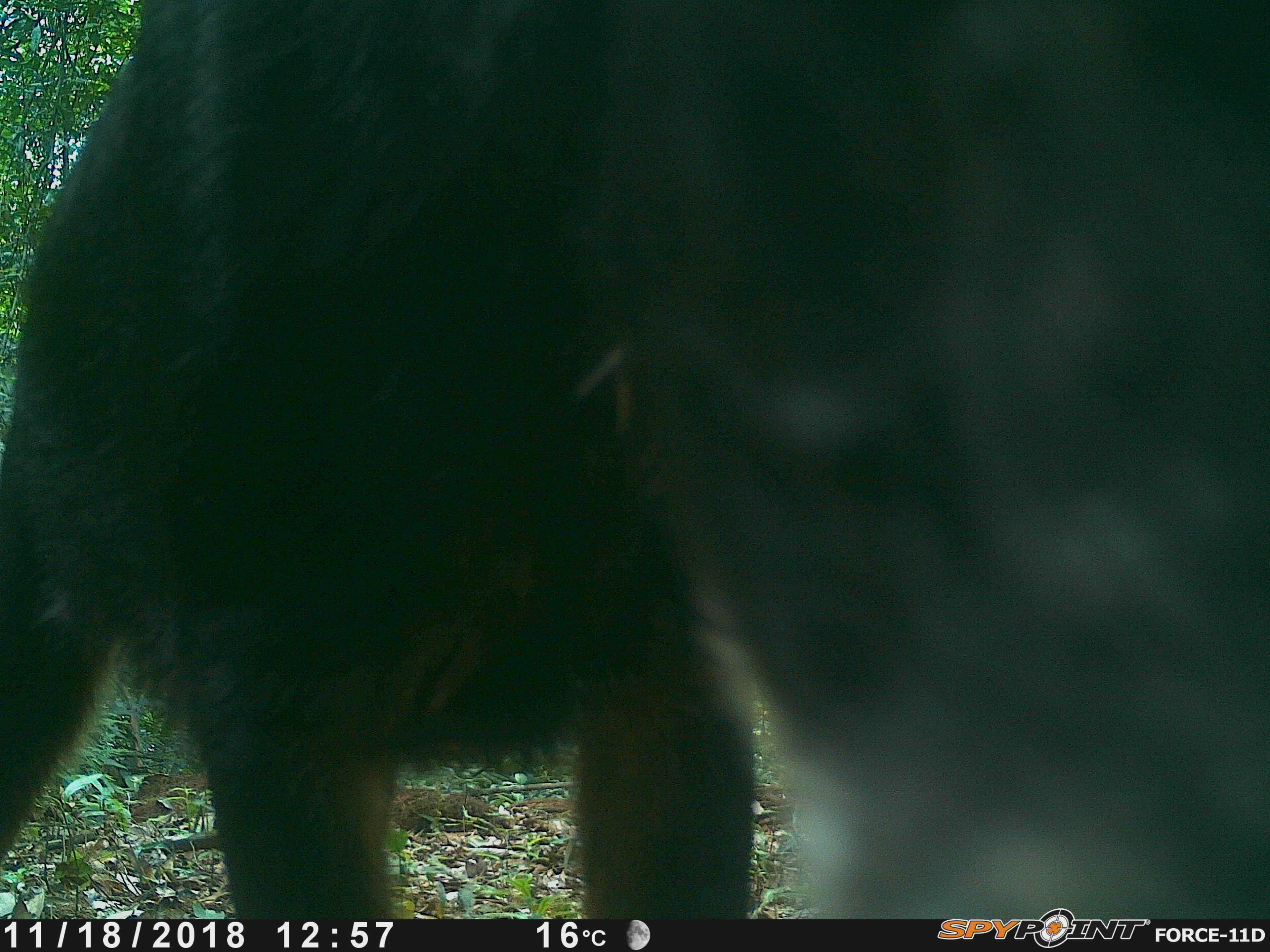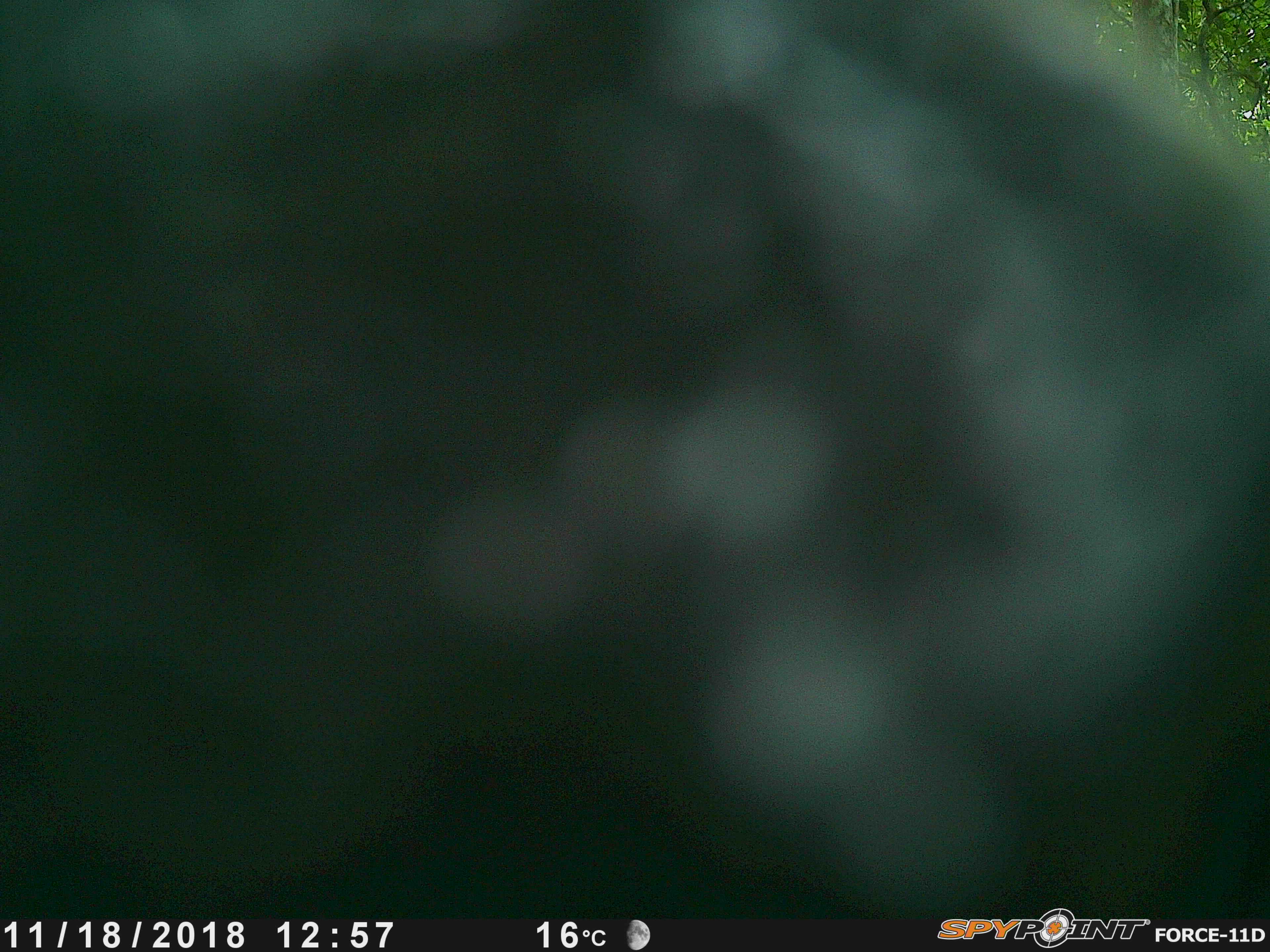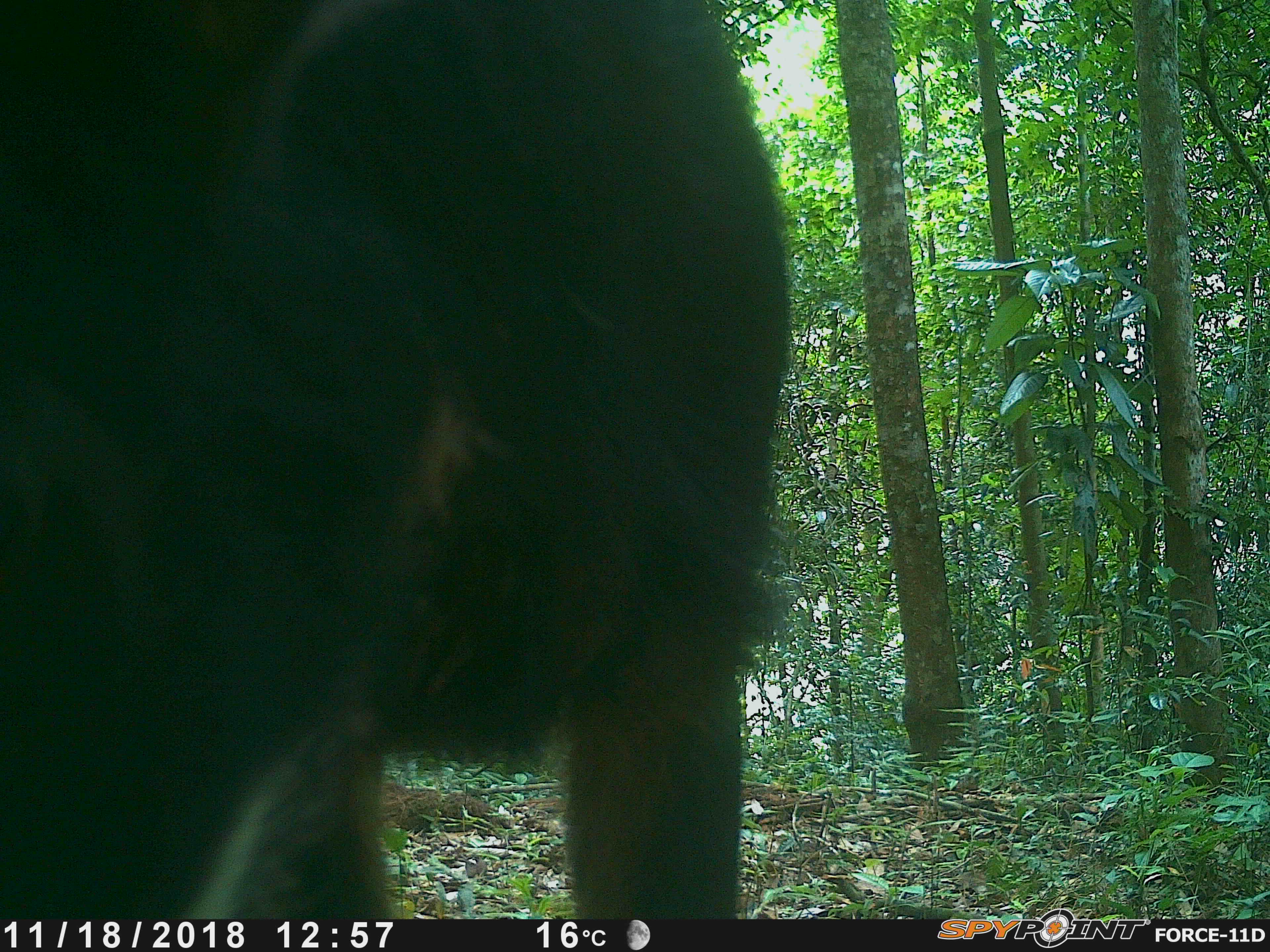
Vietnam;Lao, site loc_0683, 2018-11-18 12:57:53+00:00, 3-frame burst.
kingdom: Animalia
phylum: Chordata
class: Mammalia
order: Artiodactyla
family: Bovidae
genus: Capricornis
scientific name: Capricornis sumatraensis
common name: chinese serow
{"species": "chinese serow (Capricornis sumatraensis)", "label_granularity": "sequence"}